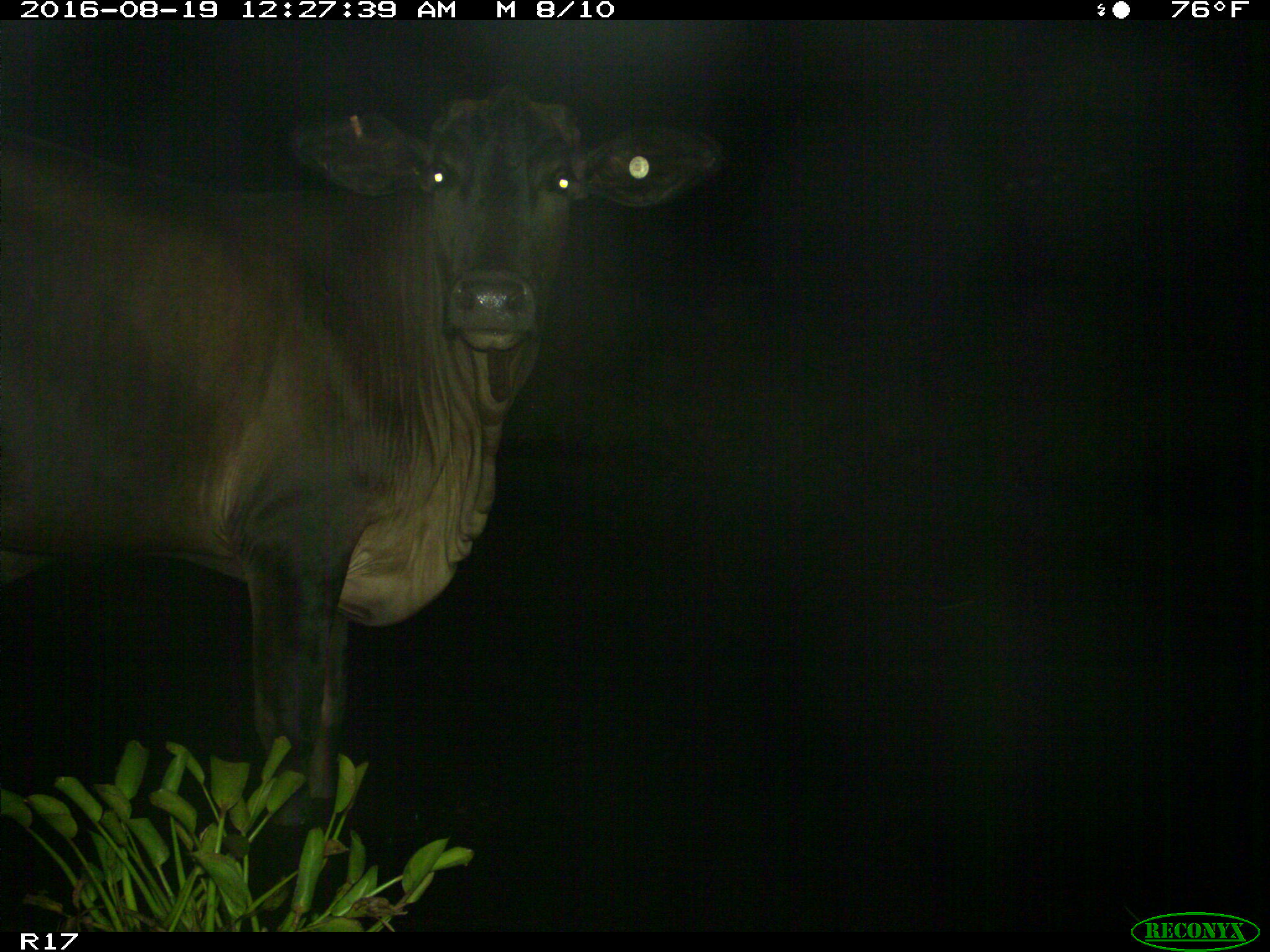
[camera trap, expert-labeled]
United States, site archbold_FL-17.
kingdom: Animalia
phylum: Chordata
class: Mammalia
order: Artiodactyla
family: Bovidae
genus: Bos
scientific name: Bos taurus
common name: domestic cow